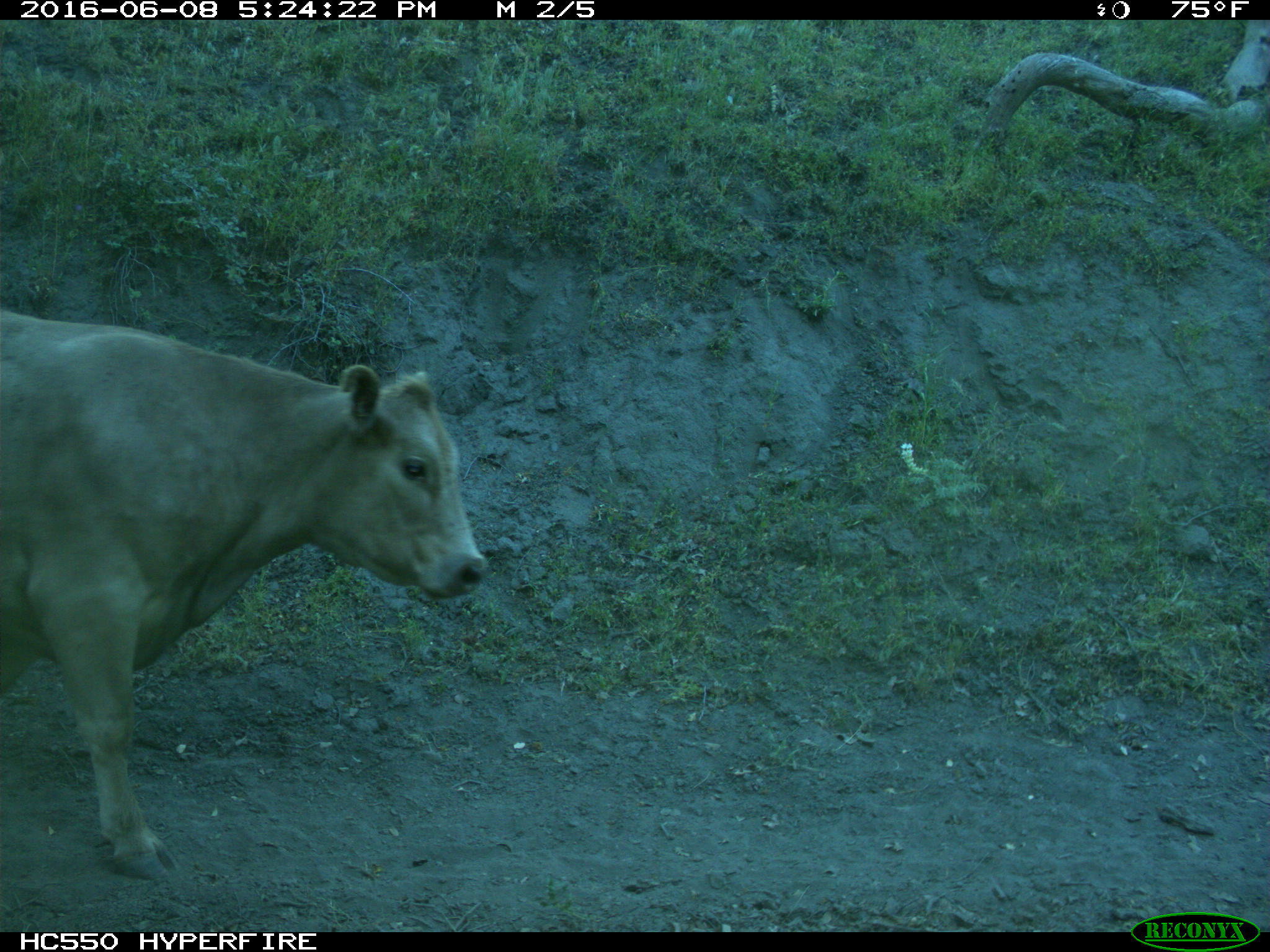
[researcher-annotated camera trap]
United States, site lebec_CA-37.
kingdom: Animalia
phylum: Chordata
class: Mammalia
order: Artiodactyla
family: Bovidae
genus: Bos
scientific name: Bos taurus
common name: domestic cow